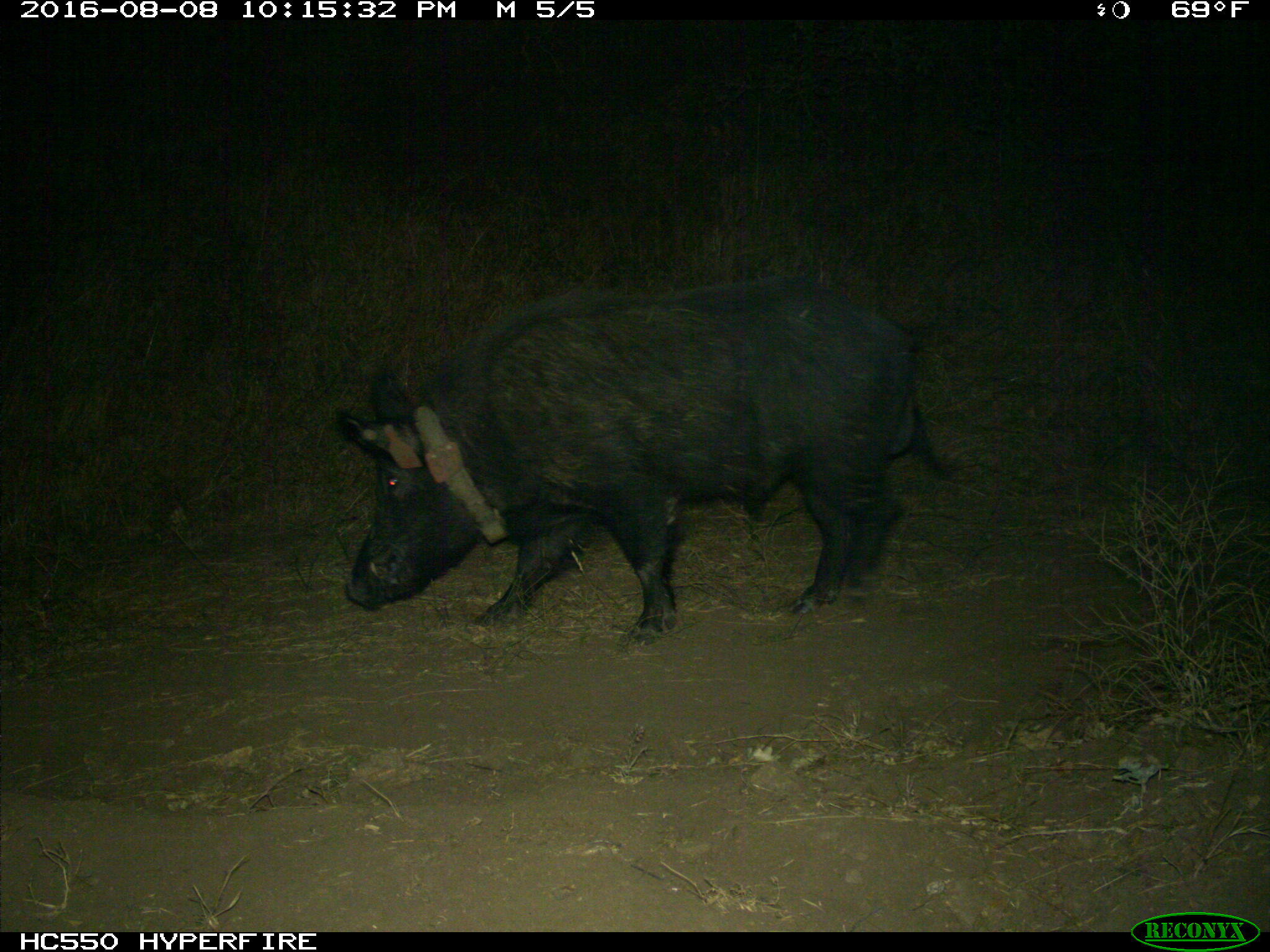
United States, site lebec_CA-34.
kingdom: Animalia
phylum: Chordata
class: Mammalia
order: Artiodactyla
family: Suidae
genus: Sus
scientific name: Sus scrofa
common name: wild boar